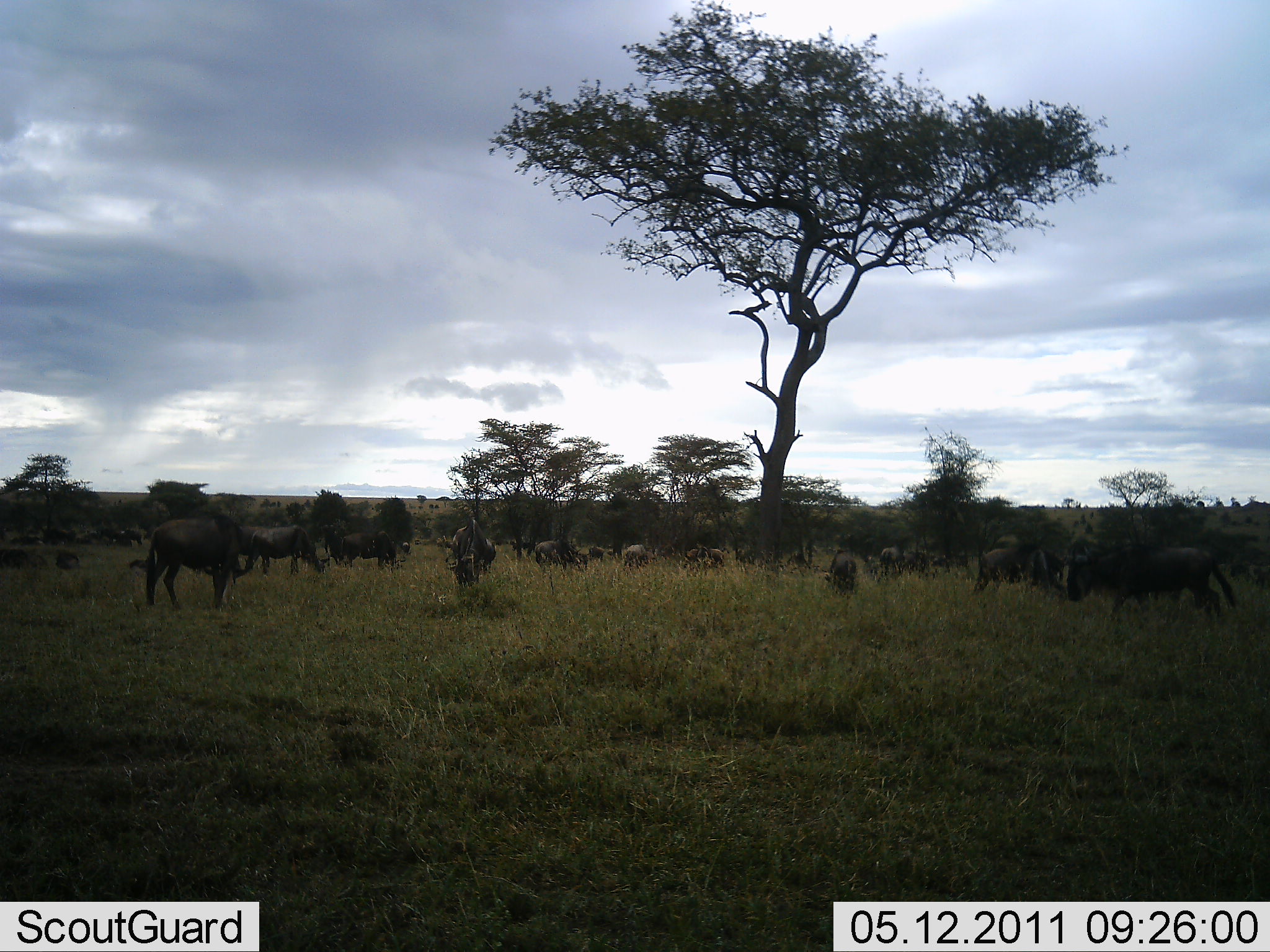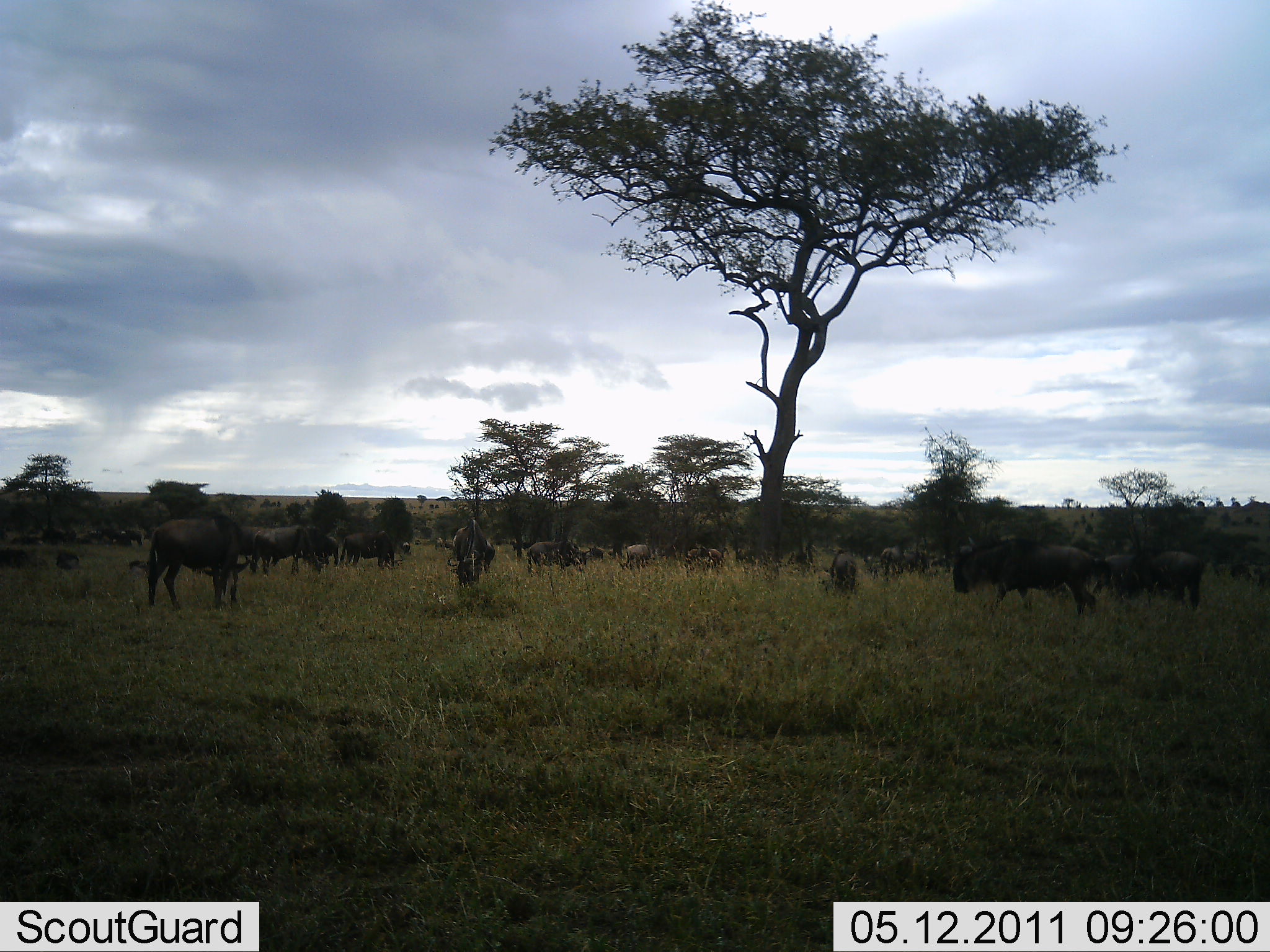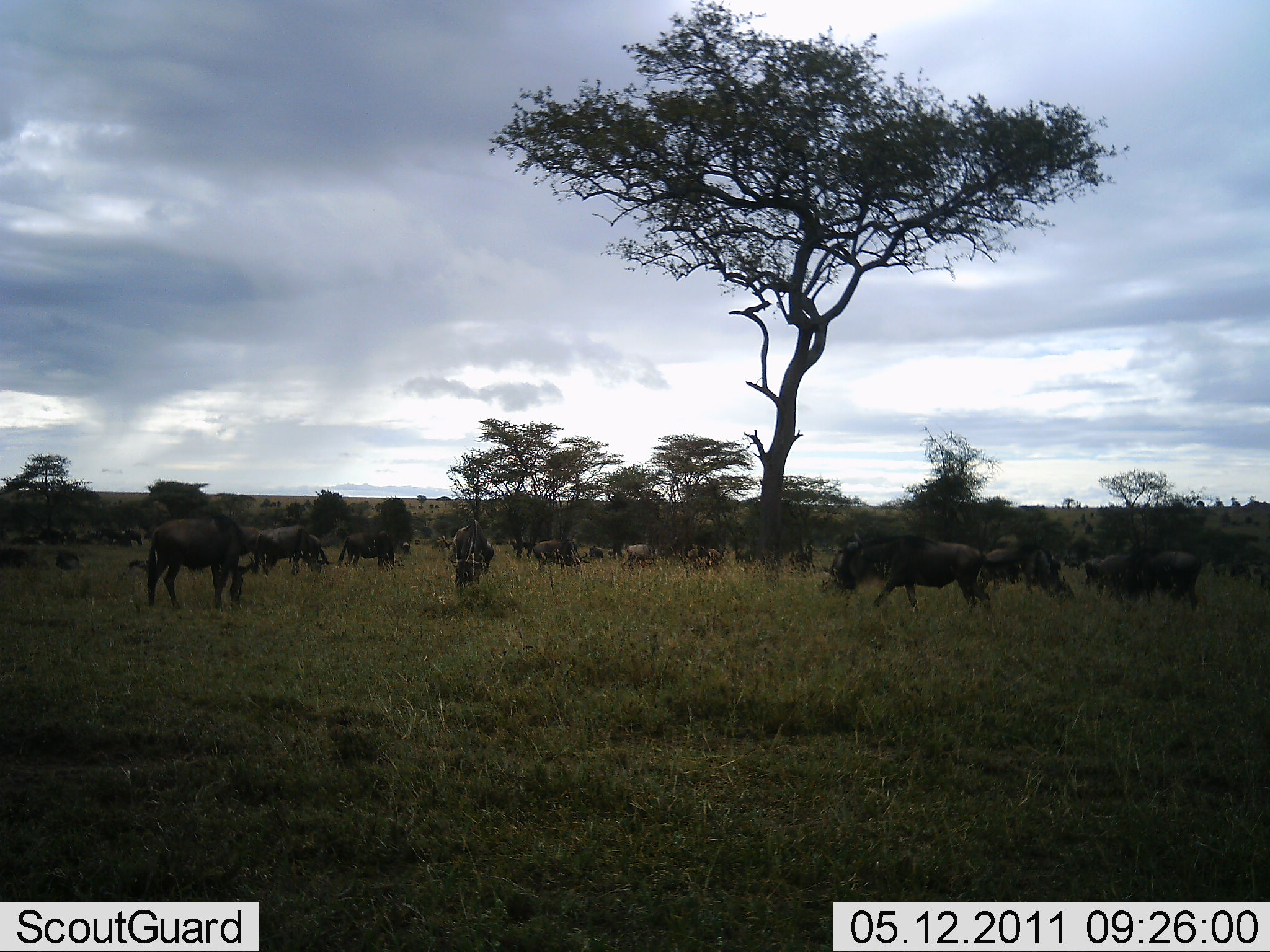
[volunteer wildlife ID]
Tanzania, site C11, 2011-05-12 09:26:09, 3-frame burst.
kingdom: Animalia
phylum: Chordata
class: Mammalia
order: Artiodactyla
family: Bovidae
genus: Connochaetes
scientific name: Connochaetes taurinus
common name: blue wildebeest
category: wildebeest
Wildebeest (blue wildebeest) (Connochaetes taurinus), count 11-50. Behavior (volunteer vote fractions): standing 42%, resting 8%, moving 67%, interacting 8%. Young present (vote fraction): 0%. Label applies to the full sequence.